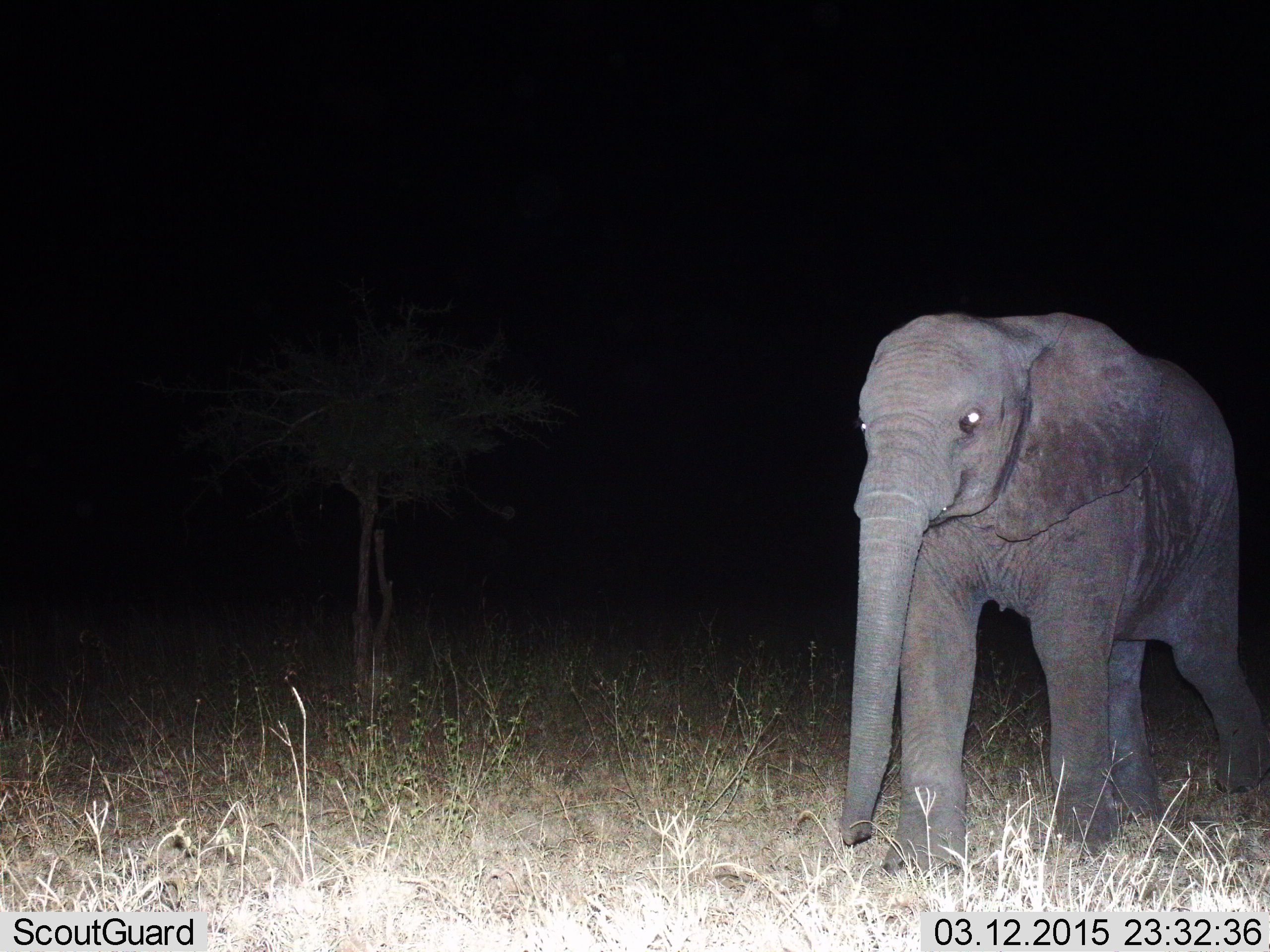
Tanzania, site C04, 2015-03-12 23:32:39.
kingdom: Animalia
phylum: Chordata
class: Mammalia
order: Proboscidea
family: Elephantidae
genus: Loxodonta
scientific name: Loxodonta africana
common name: african bush elephant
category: elephant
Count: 1.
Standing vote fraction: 10%.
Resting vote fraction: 0%.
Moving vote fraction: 100%.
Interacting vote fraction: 0%.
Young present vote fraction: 50%.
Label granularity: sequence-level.